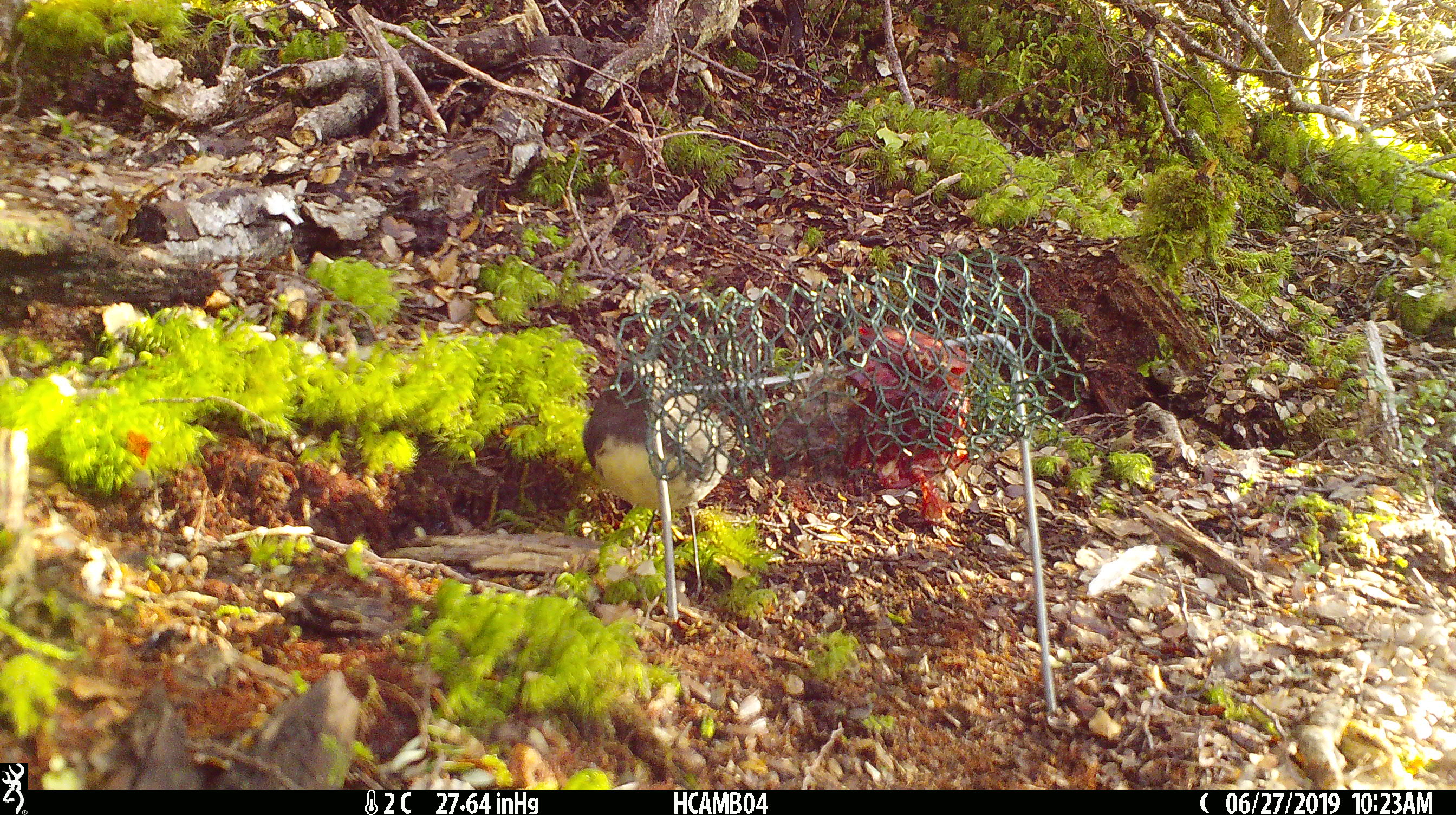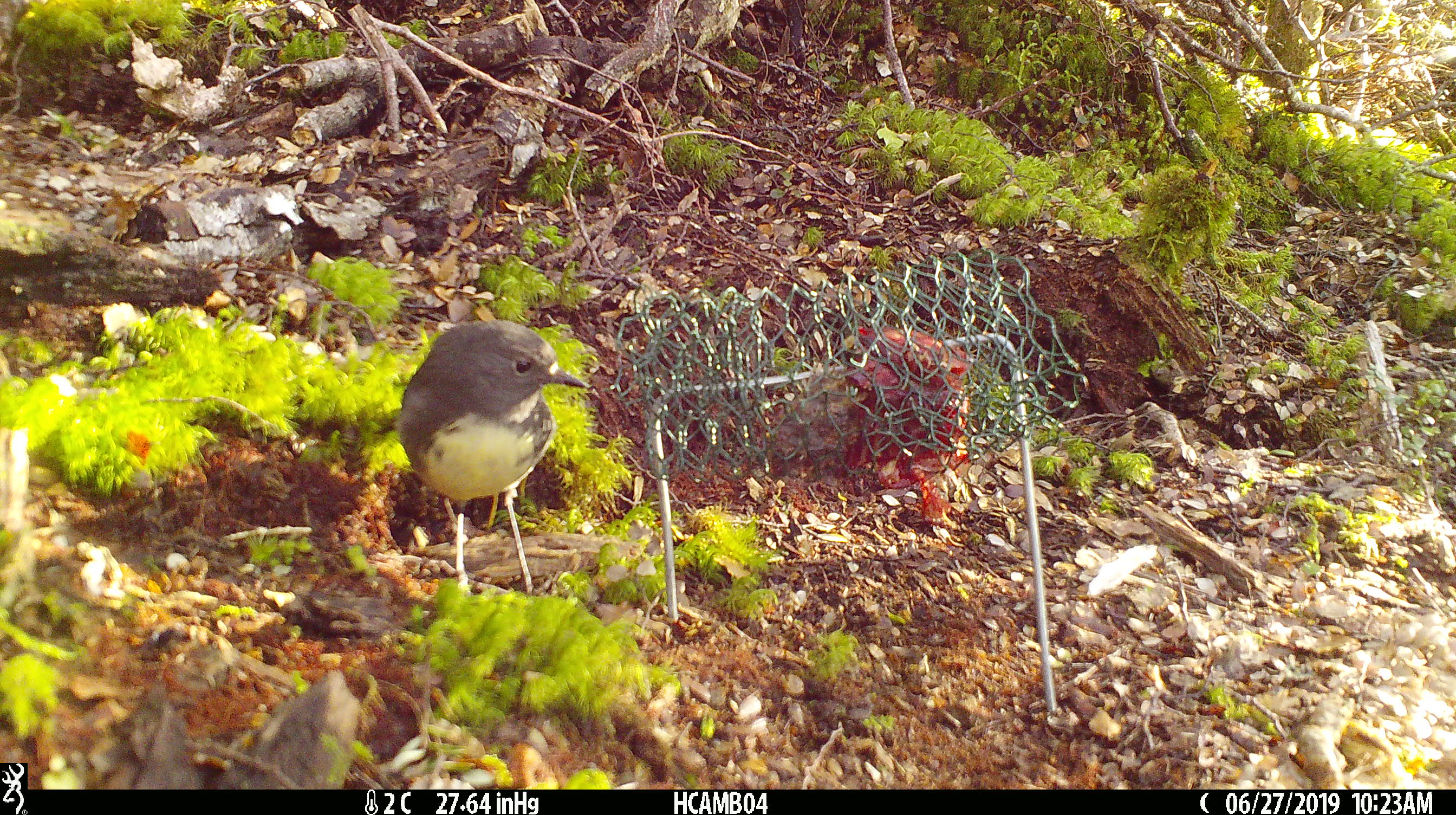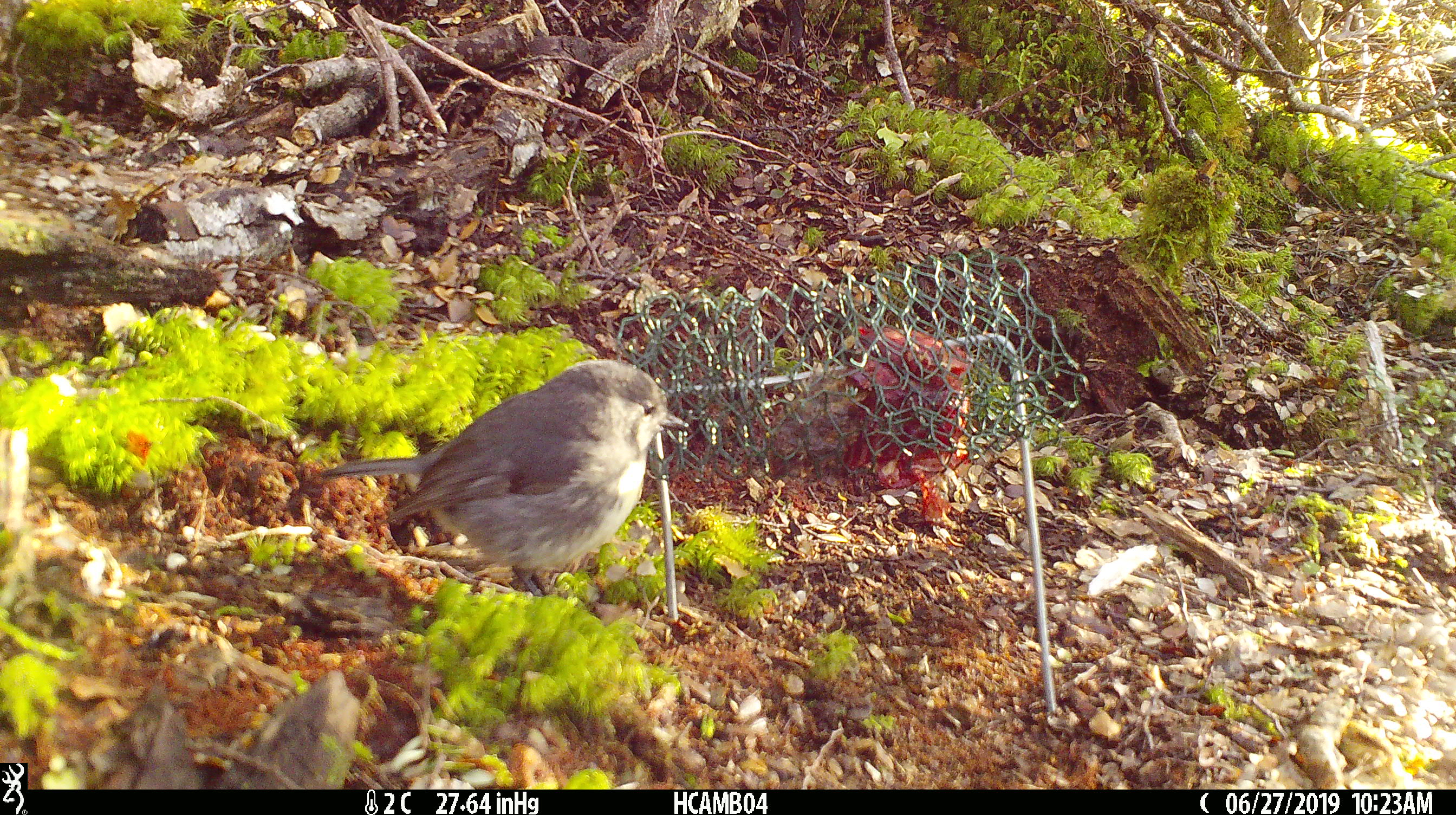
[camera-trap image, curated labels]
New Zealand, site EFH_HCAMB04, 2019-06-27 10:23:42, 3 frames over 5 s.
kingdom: Animalia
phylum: Chordata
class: Aves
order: Passeriformes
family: Petroicidae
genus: Petroica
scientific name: Petroica australis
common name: new zealand robin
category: robin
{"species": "robin (new zealand robin) (Petroica australis)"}